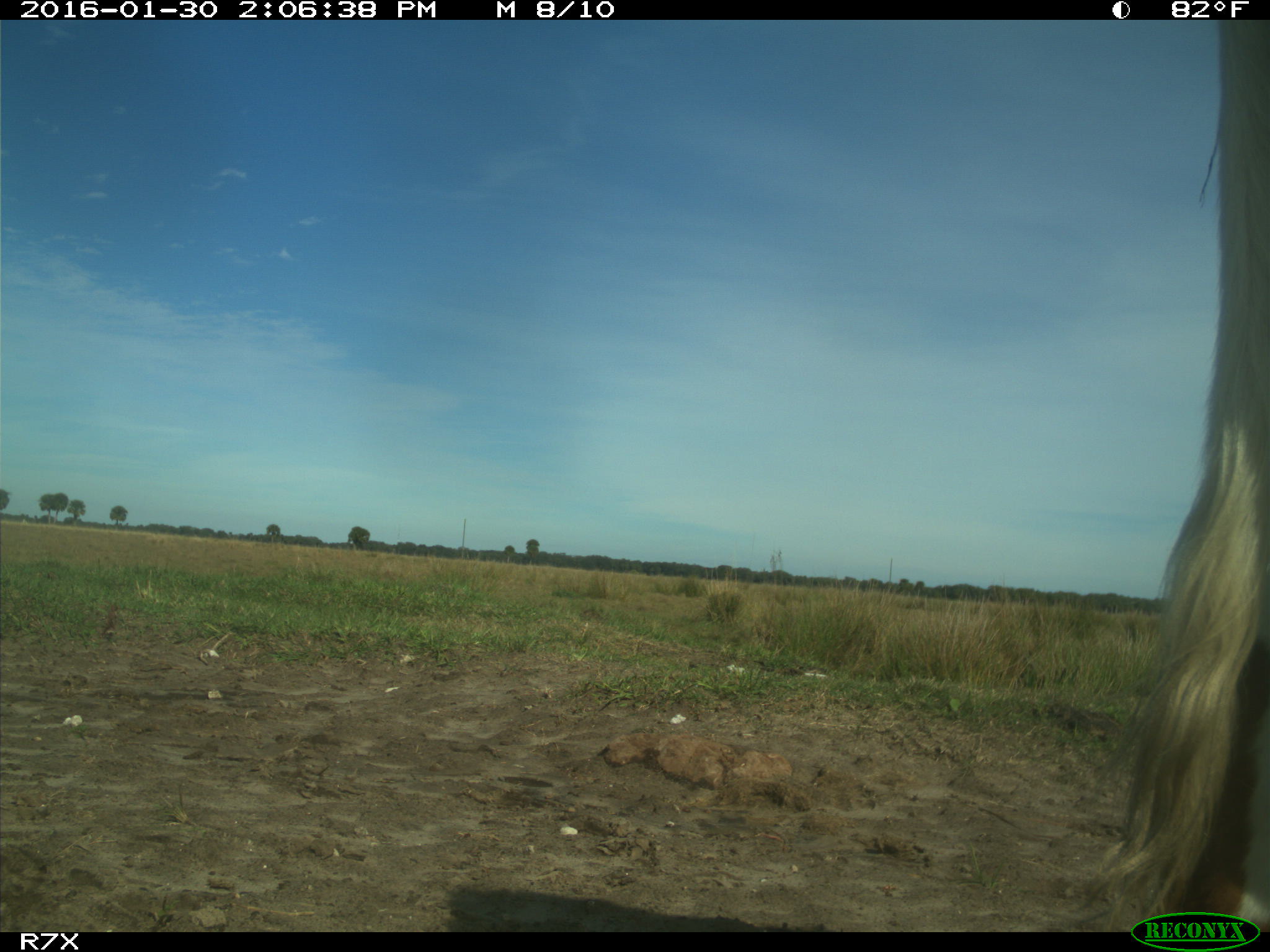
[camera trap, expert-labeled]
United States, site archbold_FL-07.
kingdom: Animalia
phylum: Chordata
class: Mammalia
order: Artiodactyla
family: Bovidae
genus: Bos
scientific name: Bos taurus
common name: domestic cow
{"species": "Bos taurus (domestic cow)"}